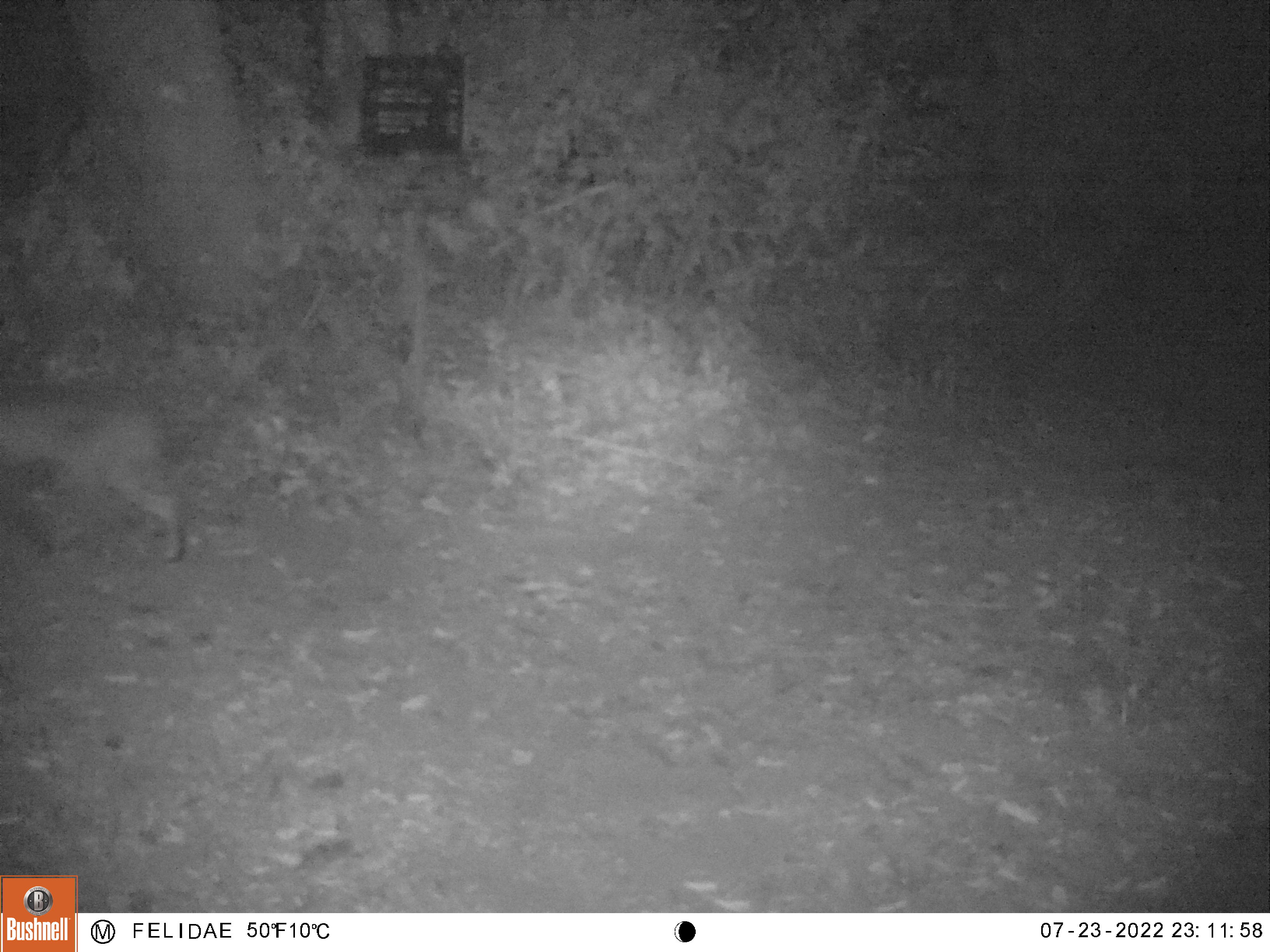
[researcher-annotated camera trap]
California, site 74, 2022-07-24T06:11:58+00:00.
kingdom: Animalia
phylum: Chordata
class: Mammalia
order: Carnivora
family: Felidae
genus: Lynx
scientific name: Lynx rufus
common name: bobcat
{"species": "bobcat (Lynx rufus)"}